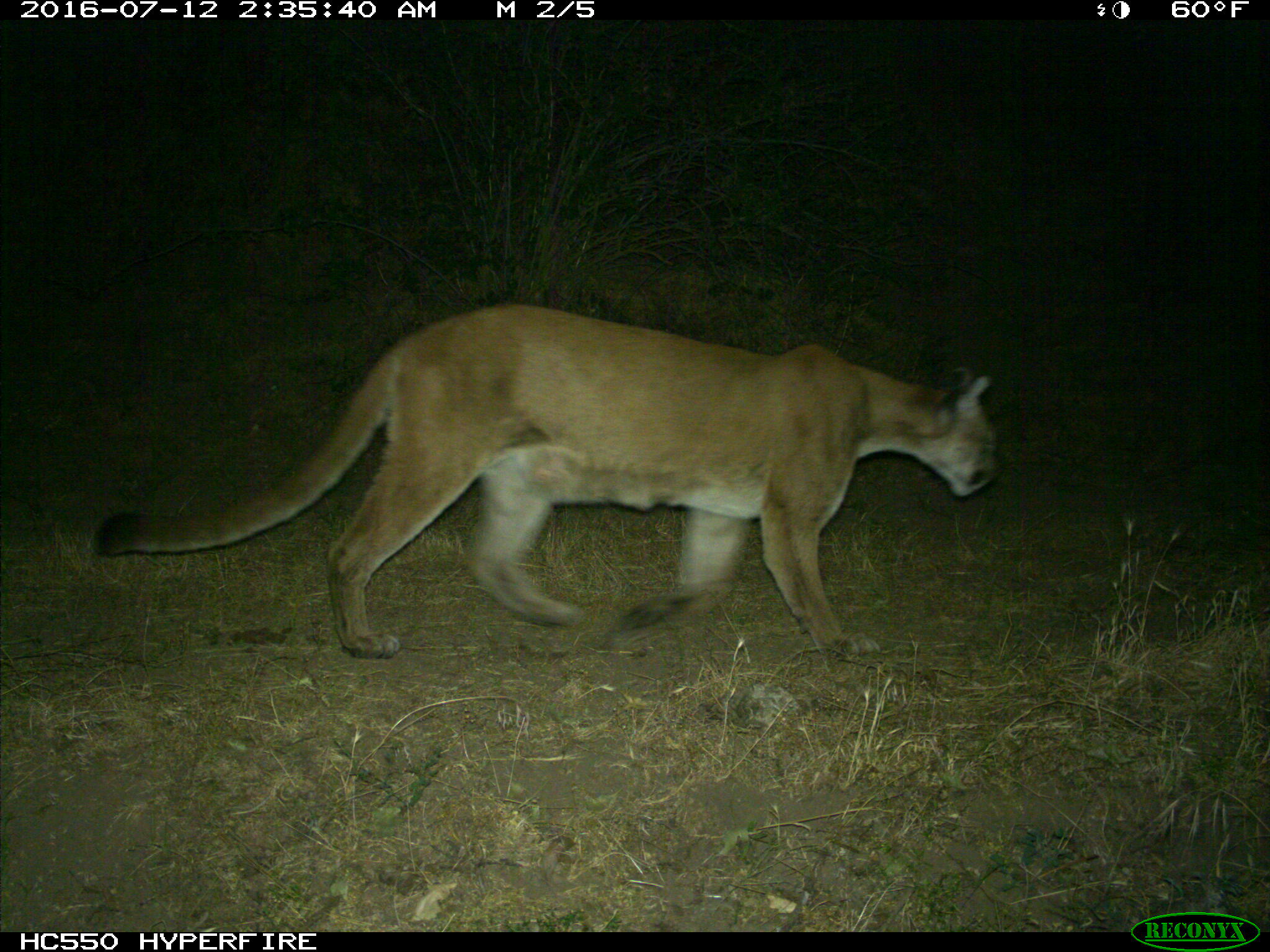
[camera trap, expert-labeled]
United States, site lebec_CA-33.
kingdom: Animalia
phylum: Chordata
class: Mammalia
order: Carnivora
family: Felidae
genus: Puma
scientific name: Puma concolor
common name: mountain lion